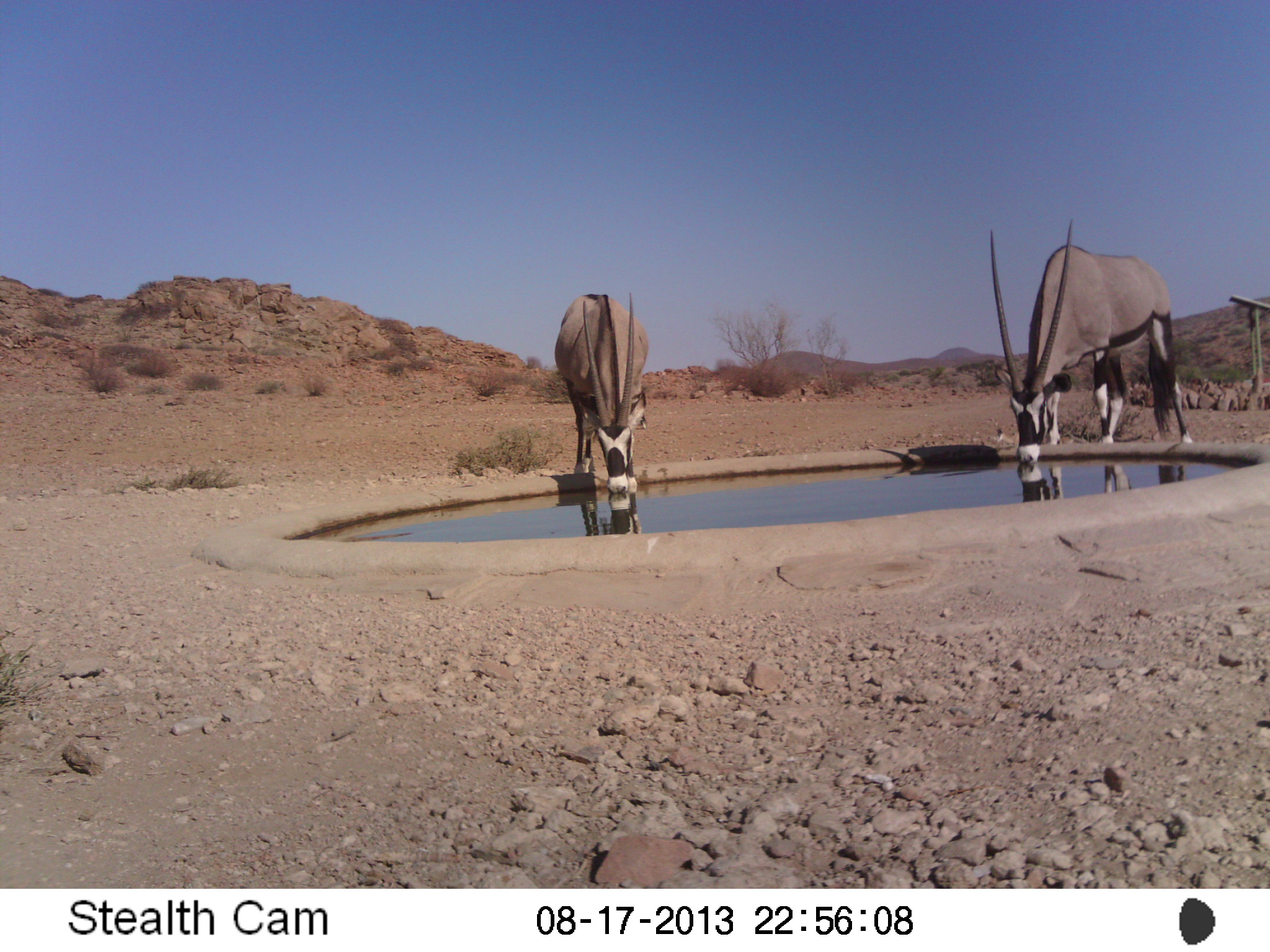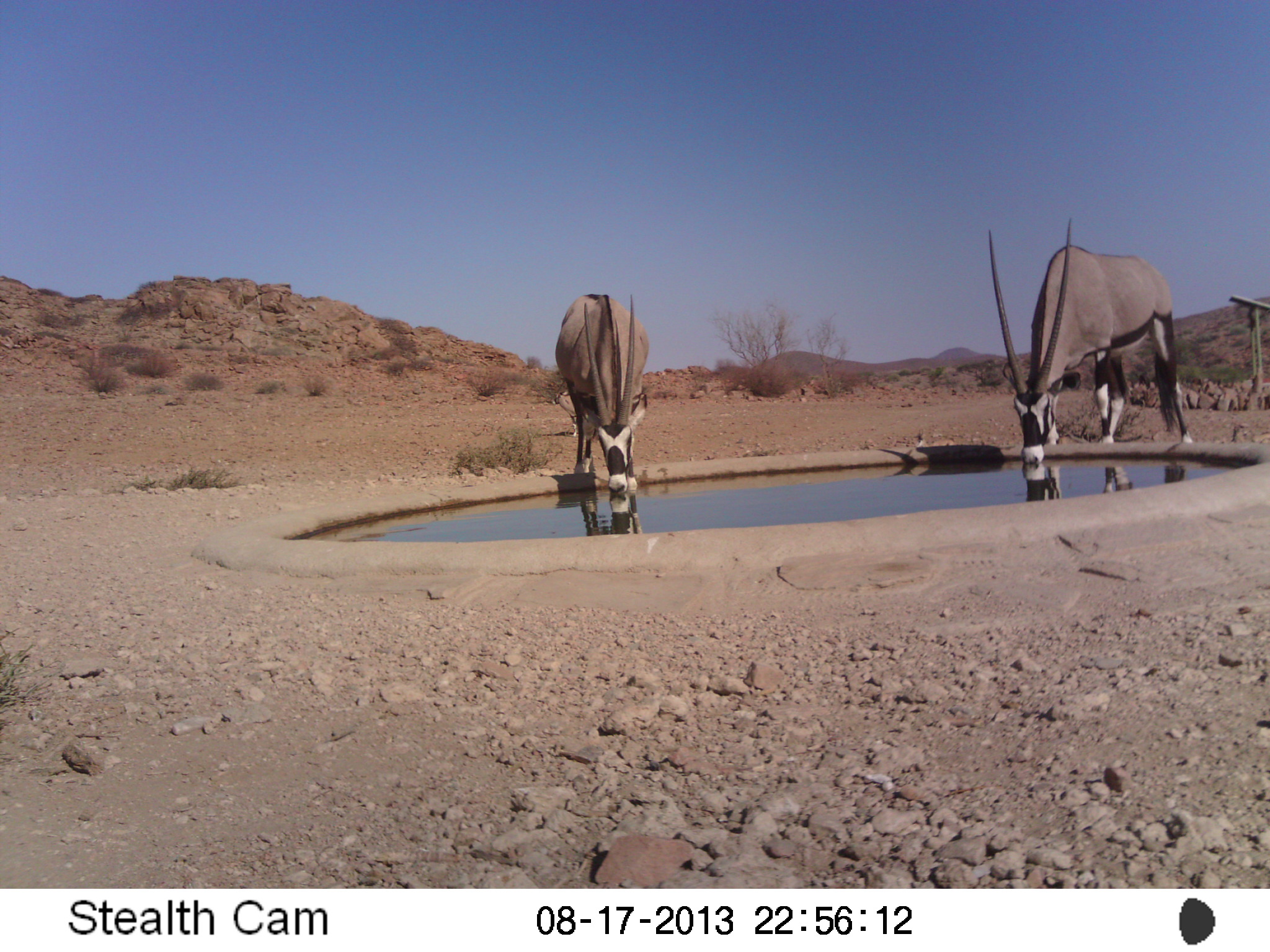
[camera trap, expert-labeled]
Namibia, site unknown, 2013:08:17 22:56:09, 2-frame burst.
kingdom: Animalia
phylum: Chordata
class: Mammalia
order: Artiodactyla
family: Bovidae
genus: Oryx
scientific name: Oryx gazella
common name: gemsbok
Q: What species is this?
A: Oryx gazella (gemsbok).